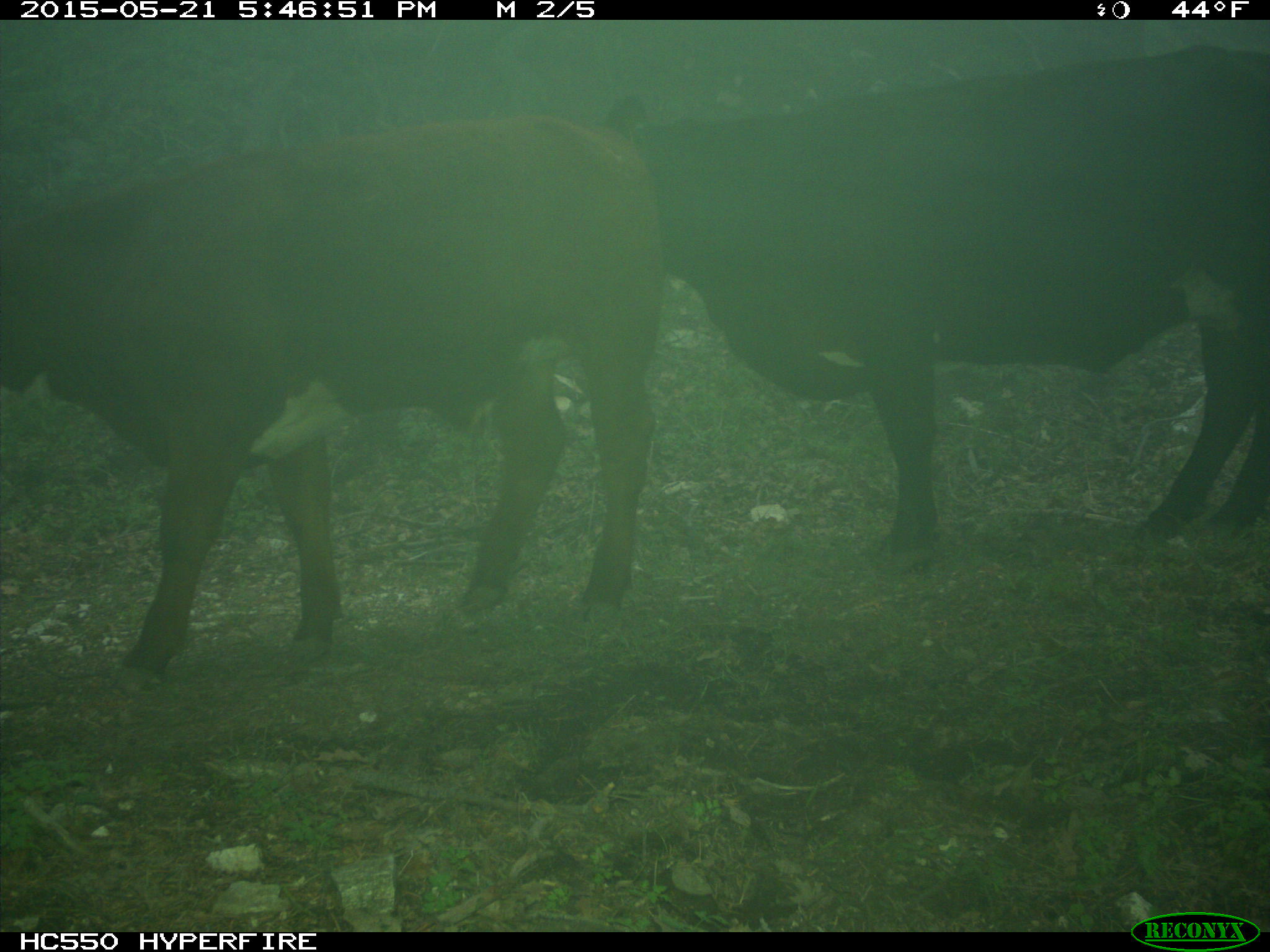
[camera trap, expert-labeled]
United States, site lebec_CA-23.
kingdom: Animalia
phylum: Chordata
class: Mammalia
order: Artiodactyla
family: Bovidae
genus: Bos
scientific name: Bos taurus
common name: domestic cow